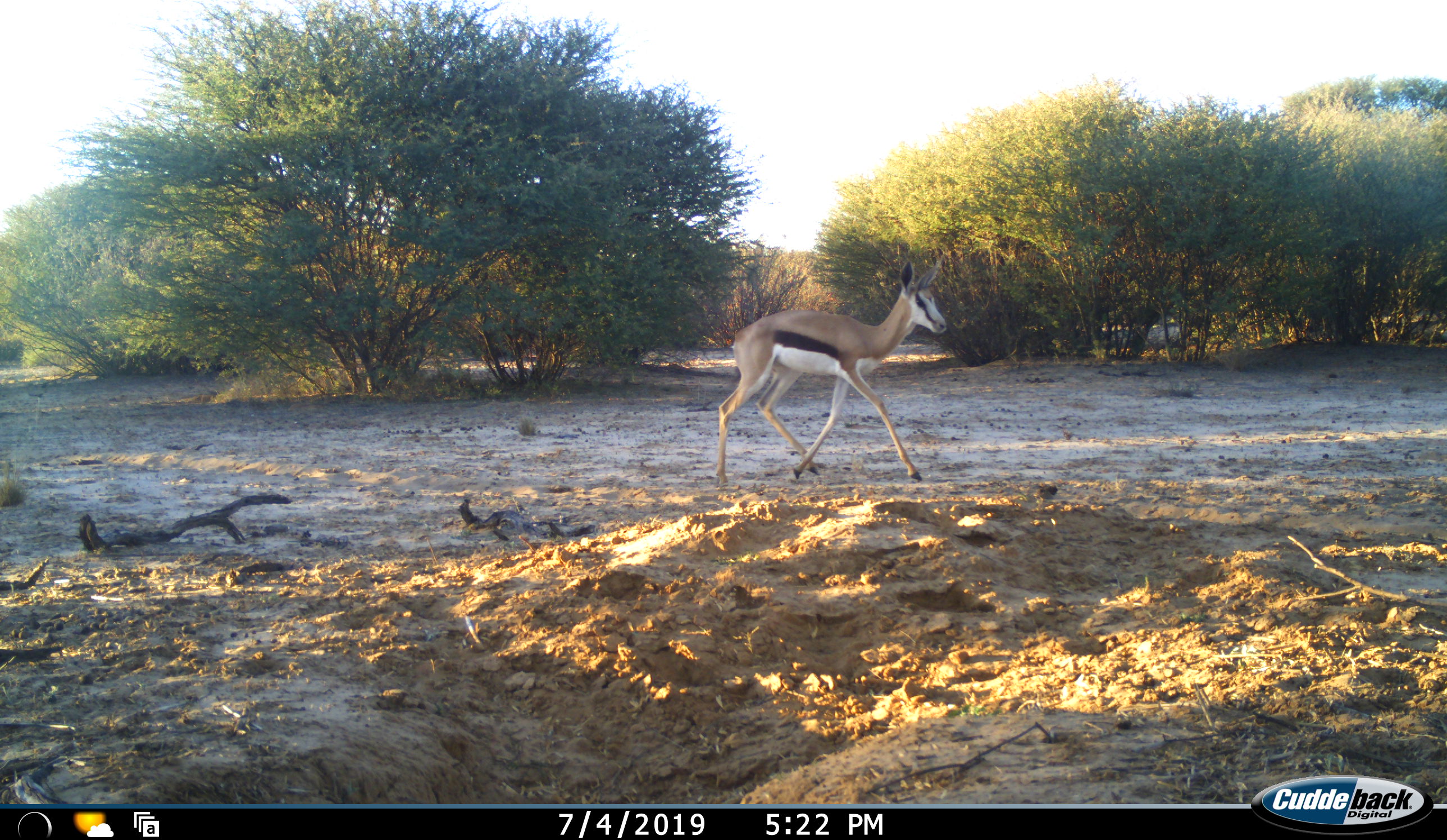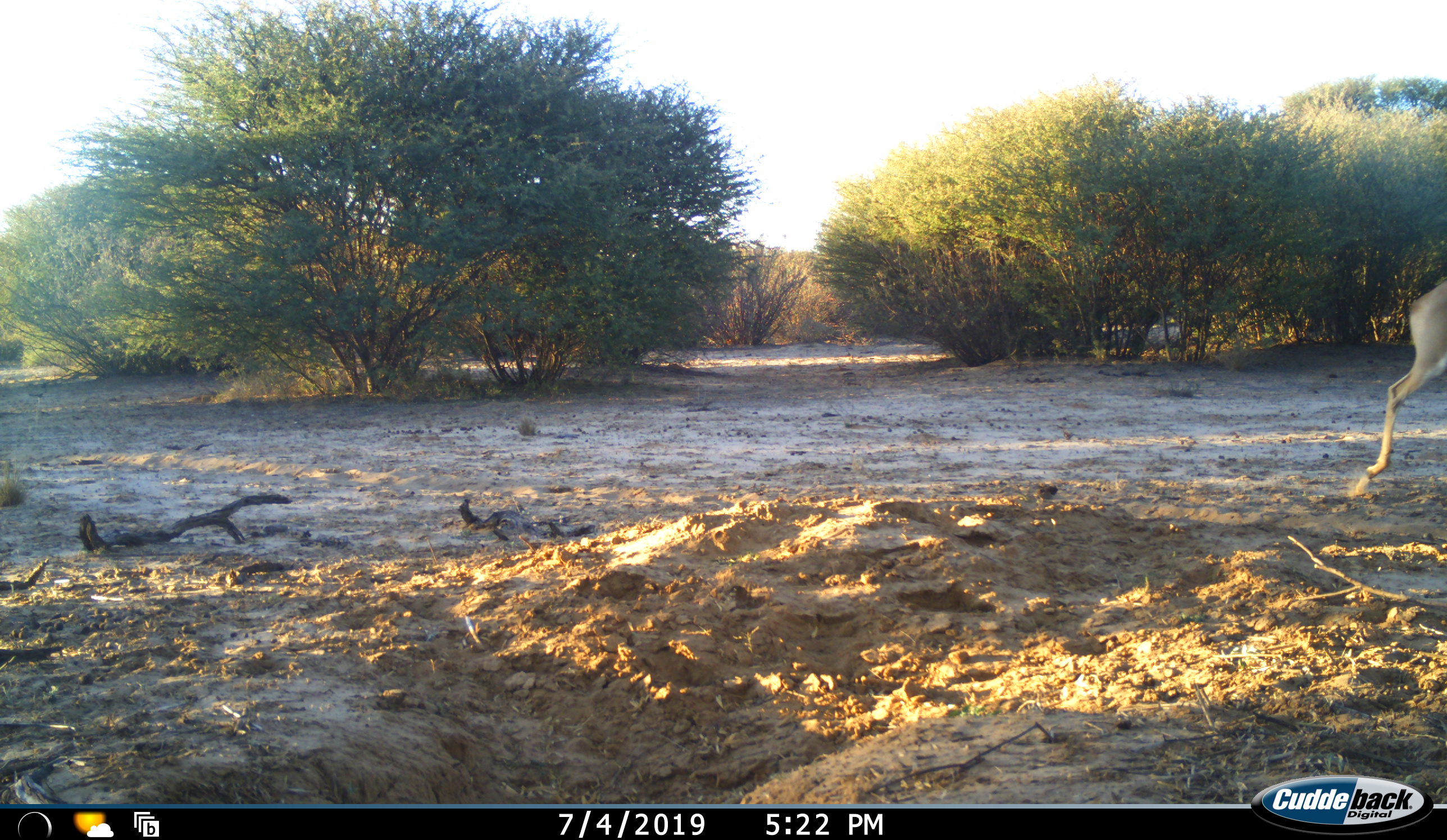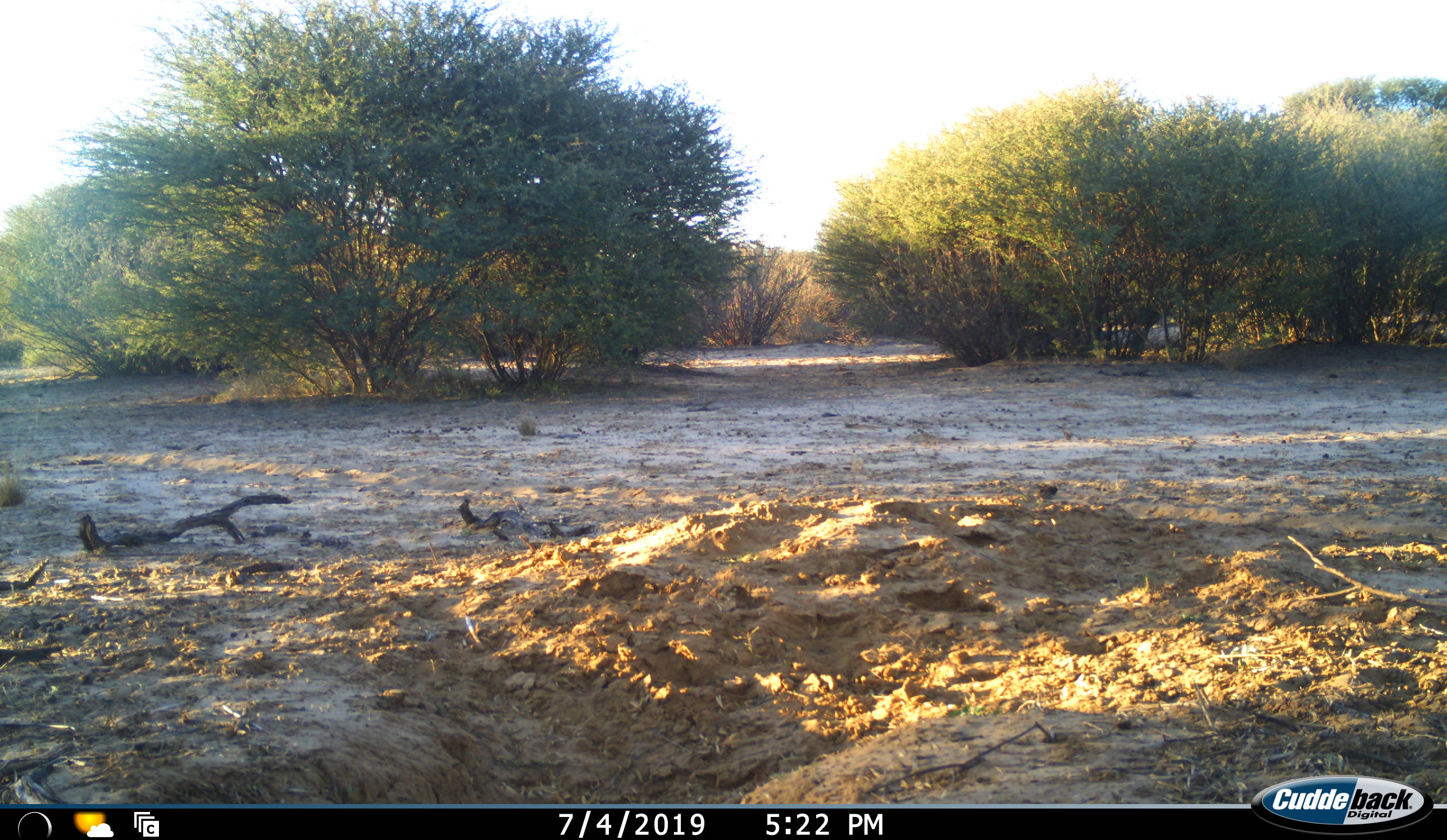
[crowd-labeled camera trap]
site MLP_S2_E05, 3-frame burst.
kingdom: Animalia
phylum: Chordata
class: Mammalia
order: Artiodactyla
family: Bovidae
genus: Antidorcas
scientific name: Antidorcas marsupialis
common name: springbok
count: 1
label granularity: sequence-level